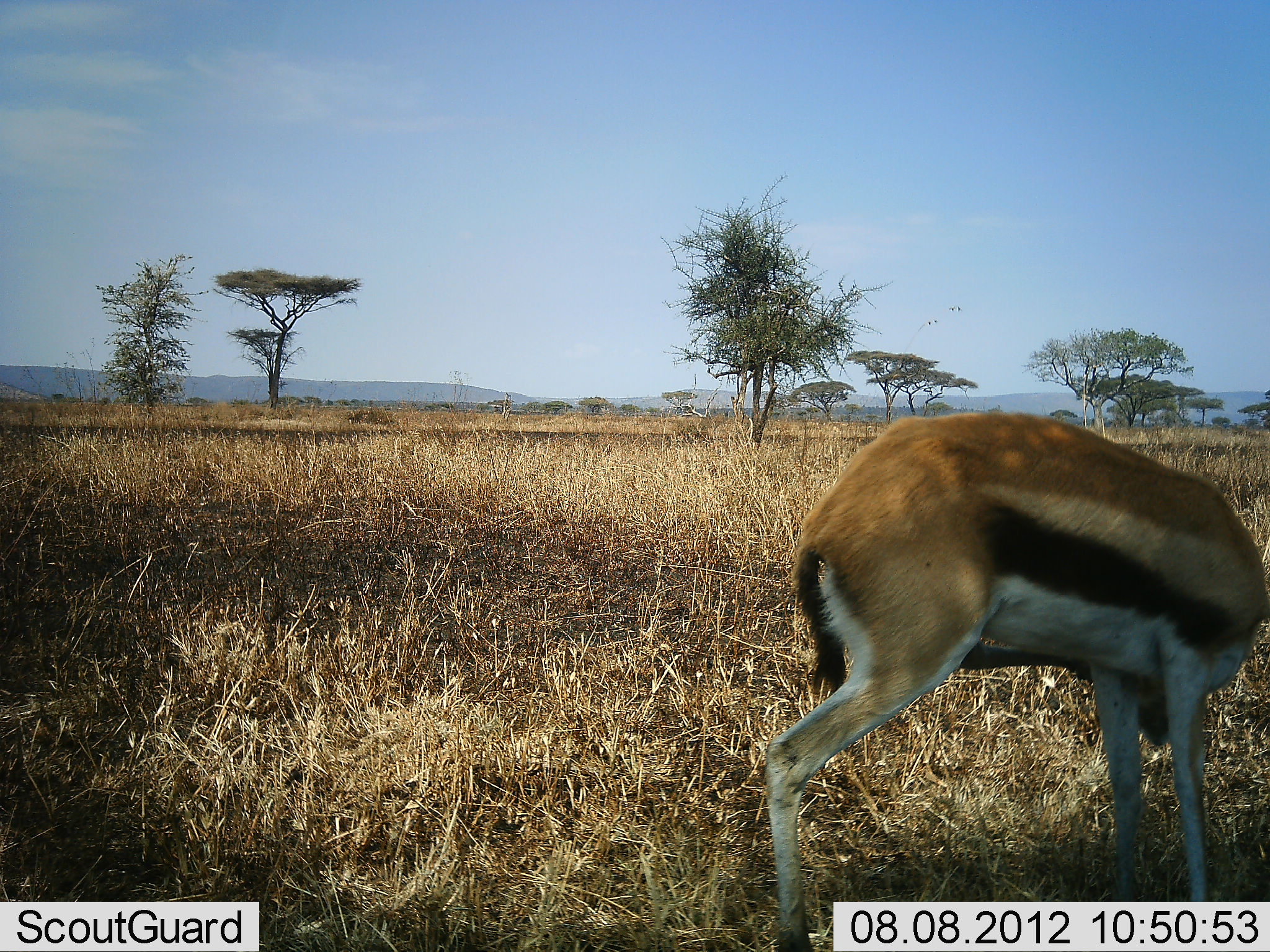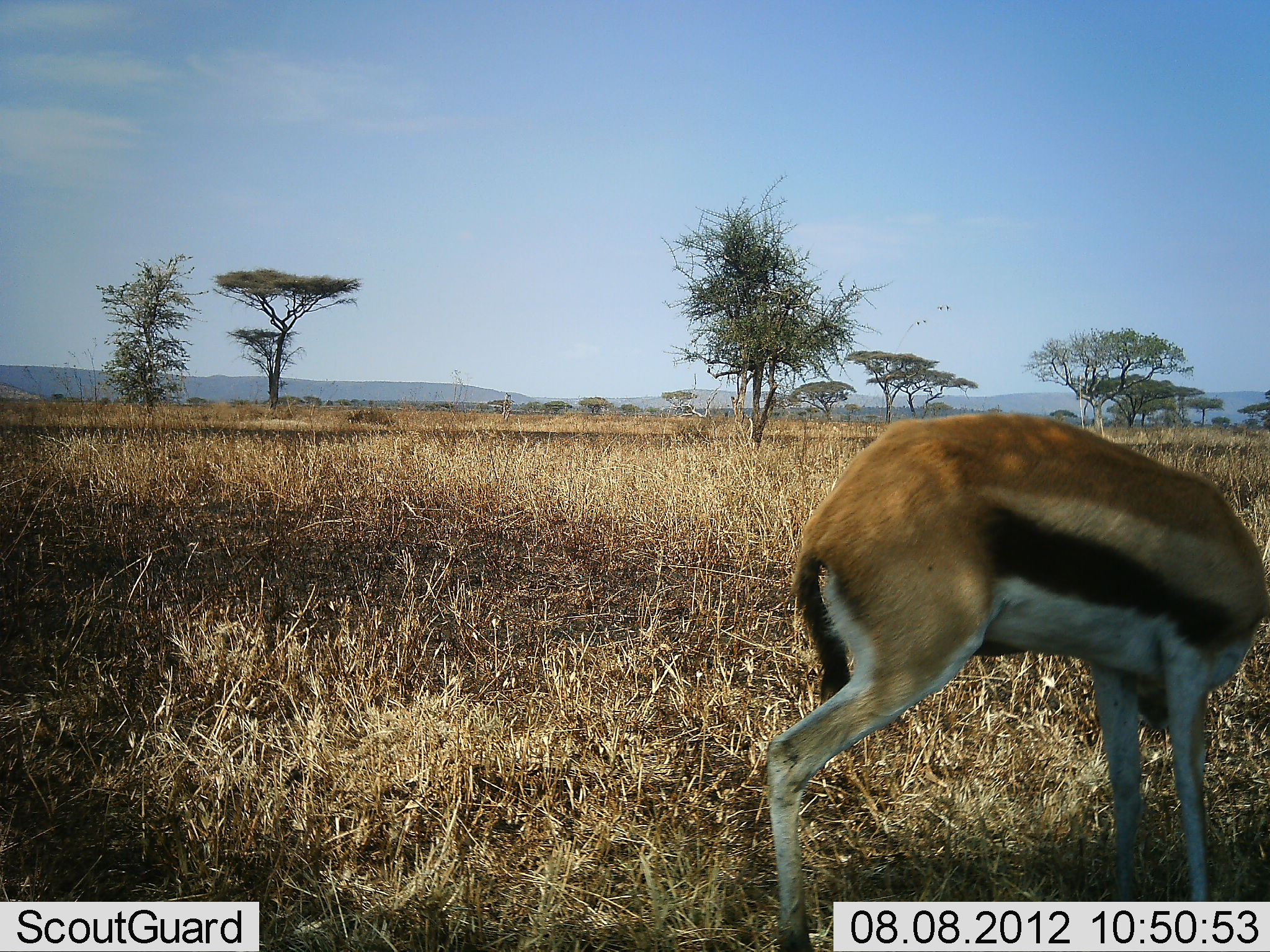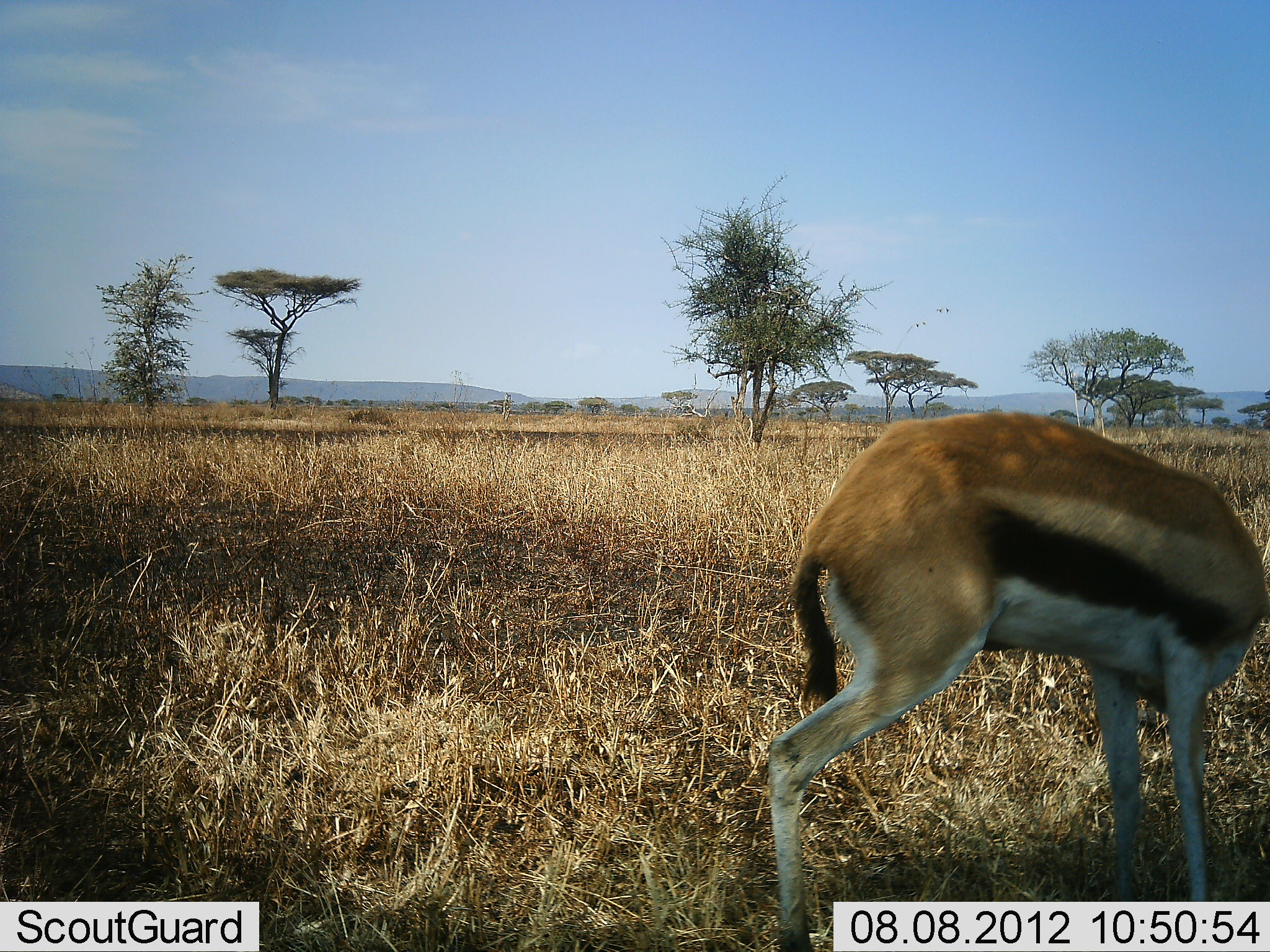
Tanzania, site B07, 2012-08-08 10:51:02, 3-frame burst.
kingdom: Animalia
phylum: Chordata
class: Mammalia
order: Artiodactyla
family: Bovidae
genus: Eudorcas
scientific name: Eudorcas thomsonii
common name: thomson's gazelle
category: gazellethomsons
Gazellethomsons (thomson's gazelle) (Eudorcas thomsonii), count 1. Behavior (volunteer vote fractions): standing 80%, resting 0%, moving 0%, interacting 10%. Young present (vote fraction): 0%. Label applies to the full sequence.